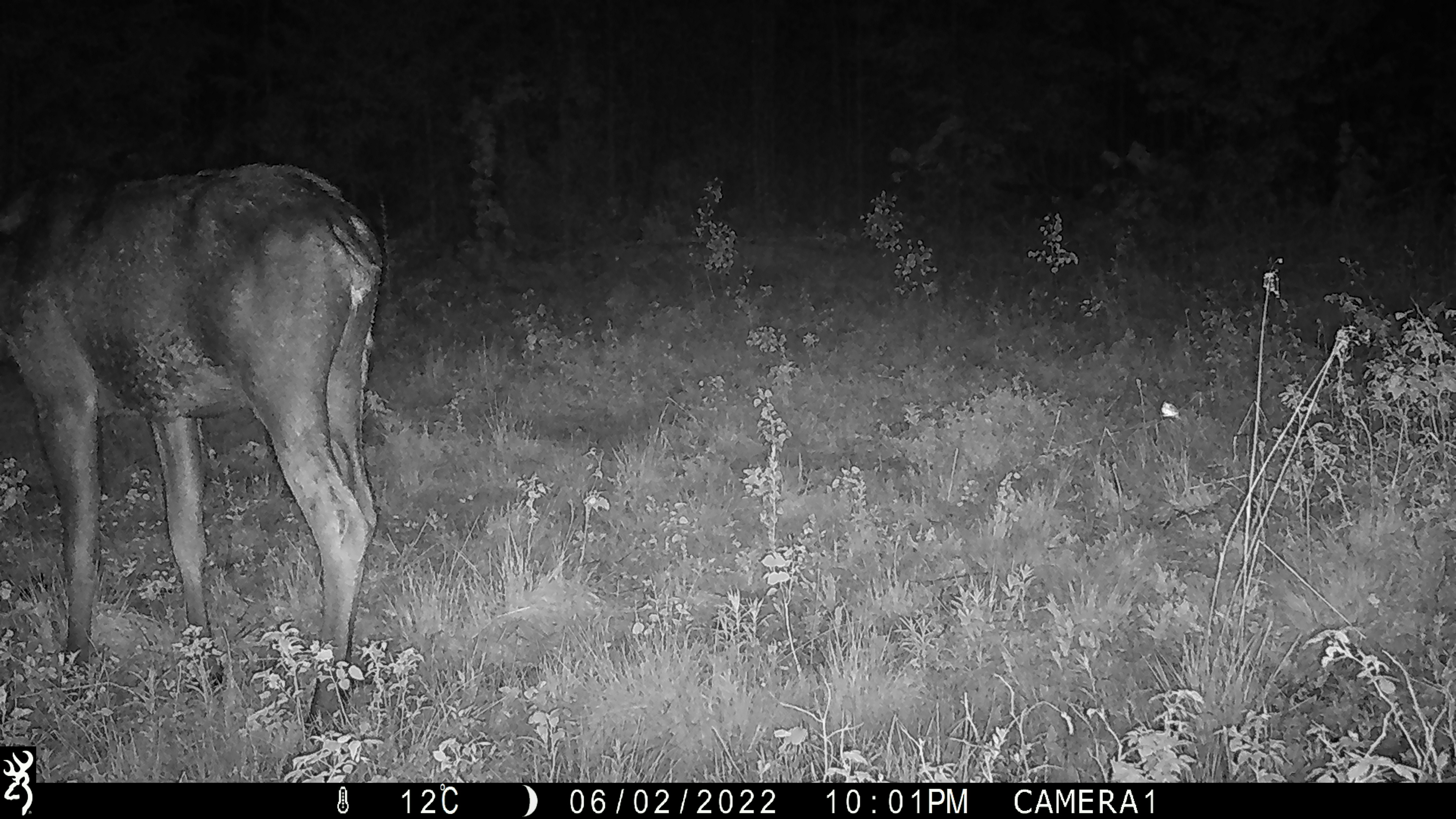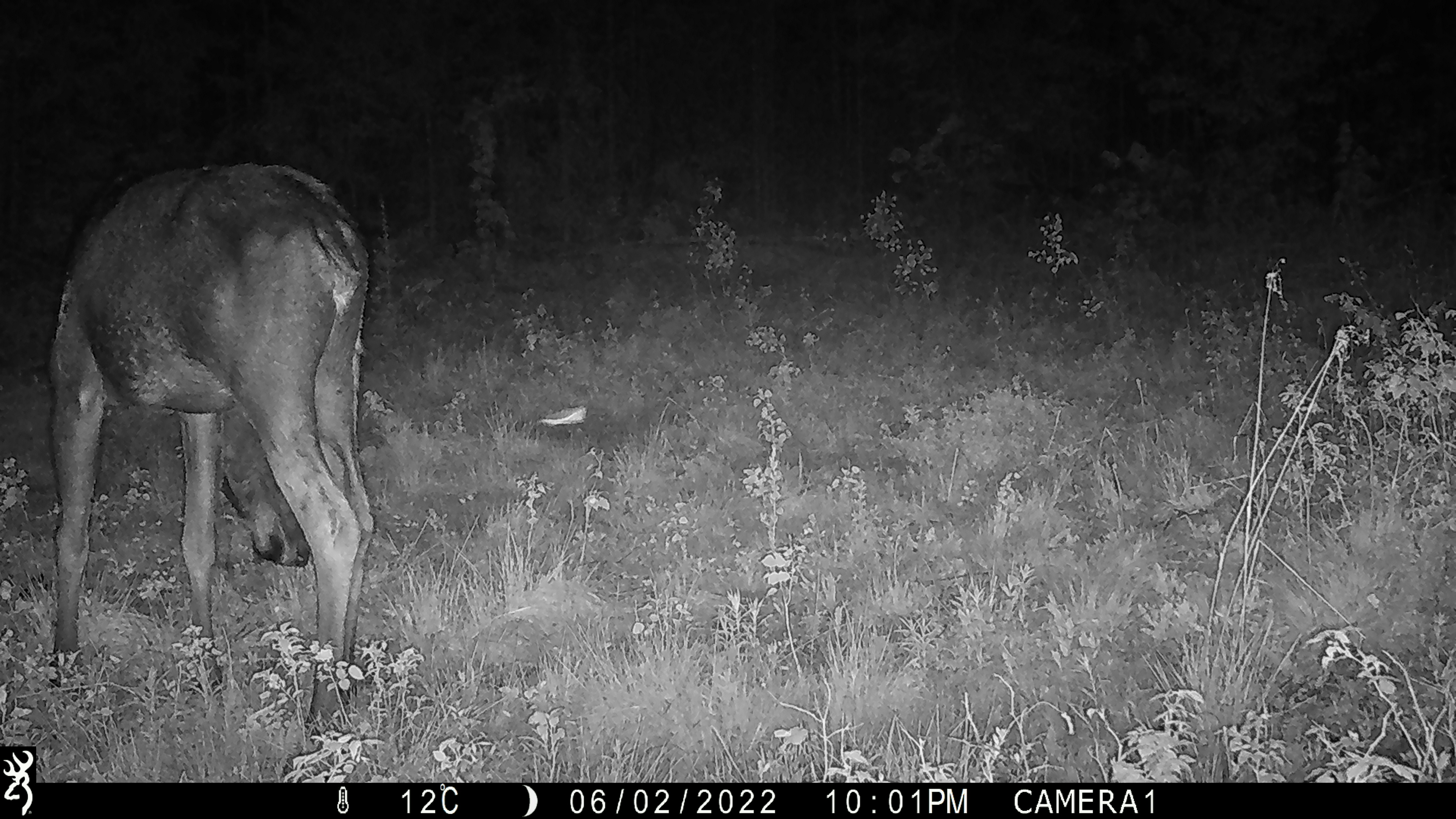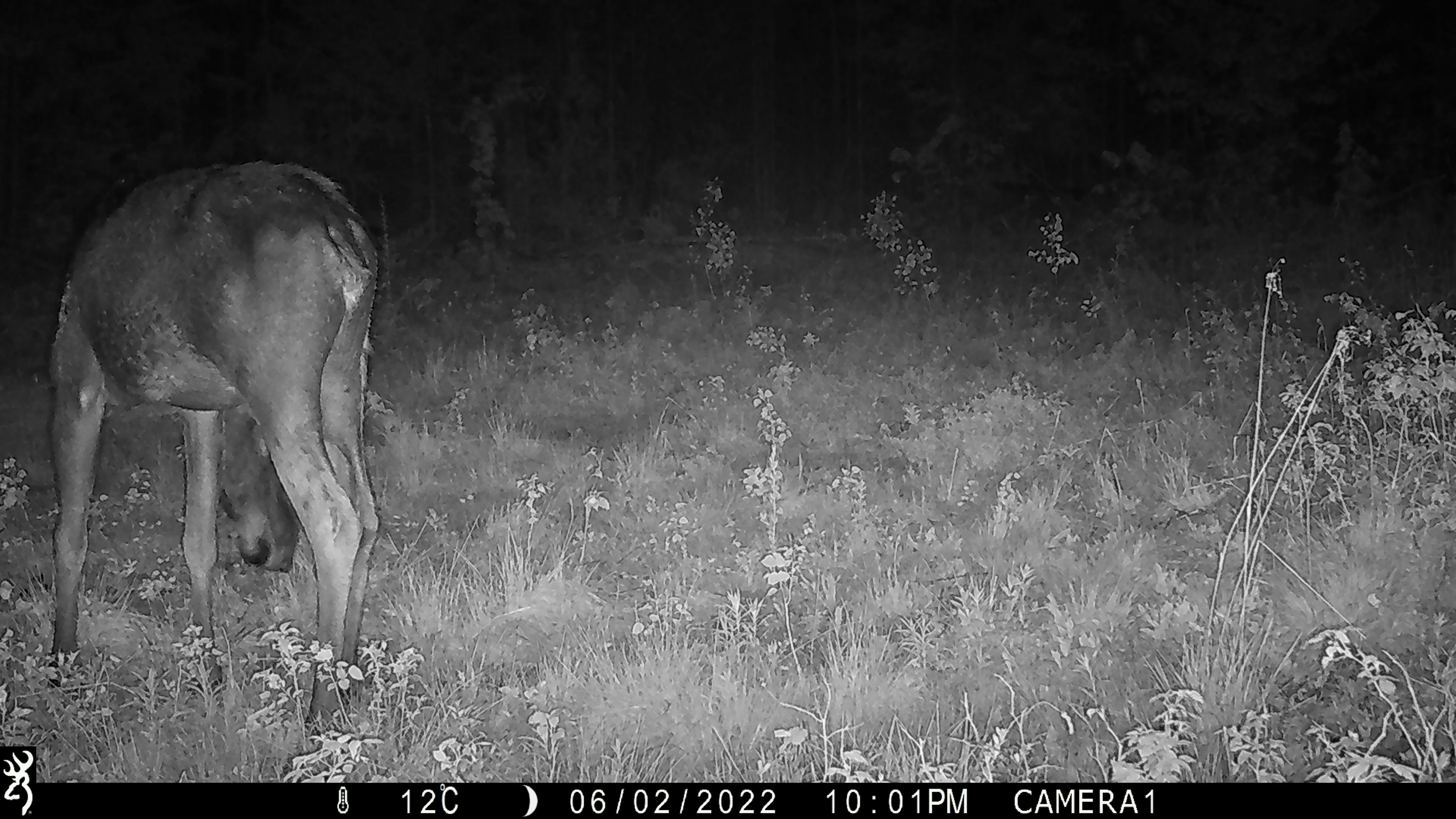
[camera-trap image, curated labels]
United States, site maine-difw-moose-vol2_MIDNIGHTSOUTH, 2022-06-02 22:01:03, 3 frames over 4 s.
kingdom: Animalia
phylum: Chordata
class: Mammalia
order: Artiodactyla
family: Cervidae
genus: Alces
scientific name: Alces alces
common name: moose